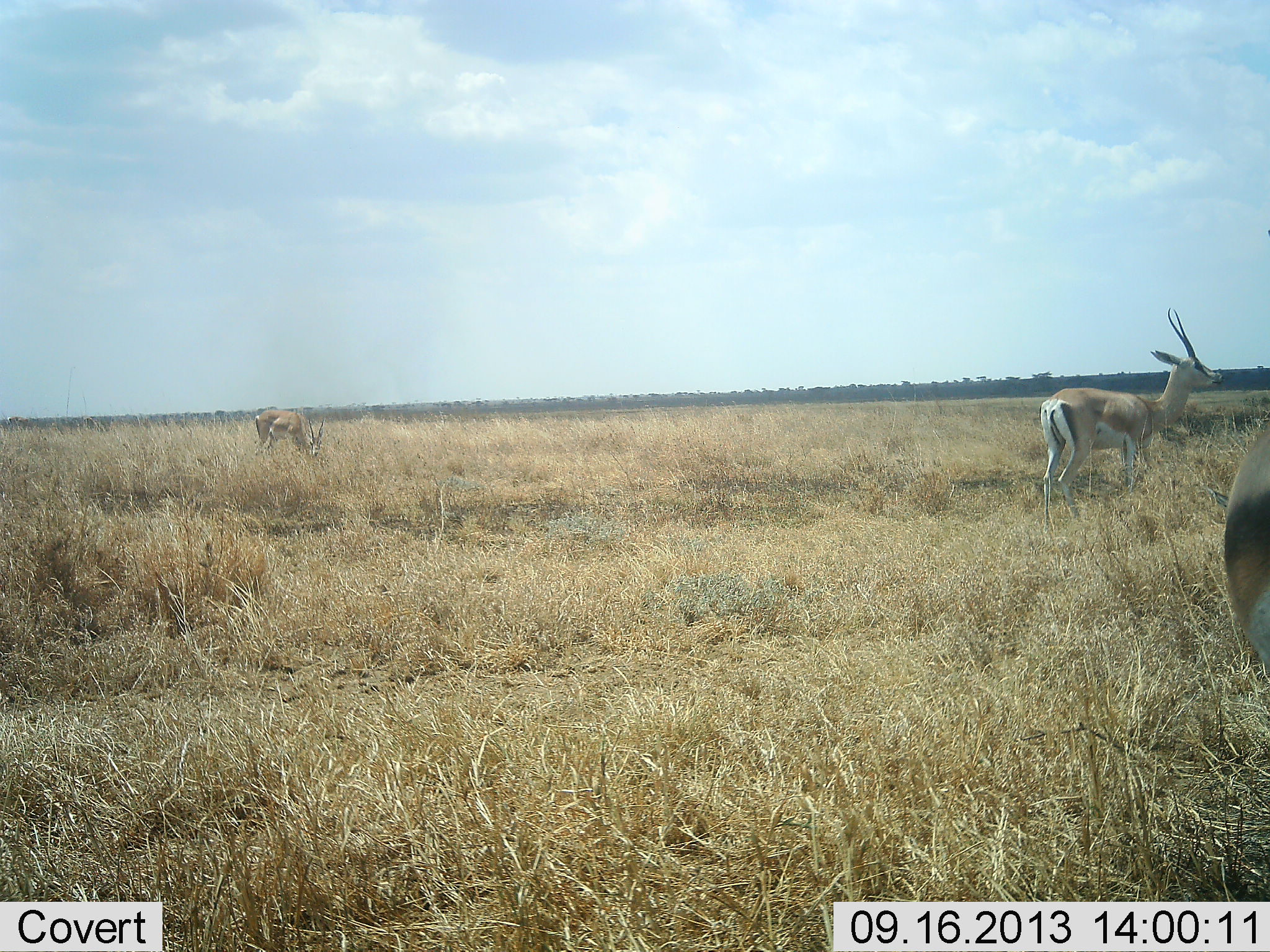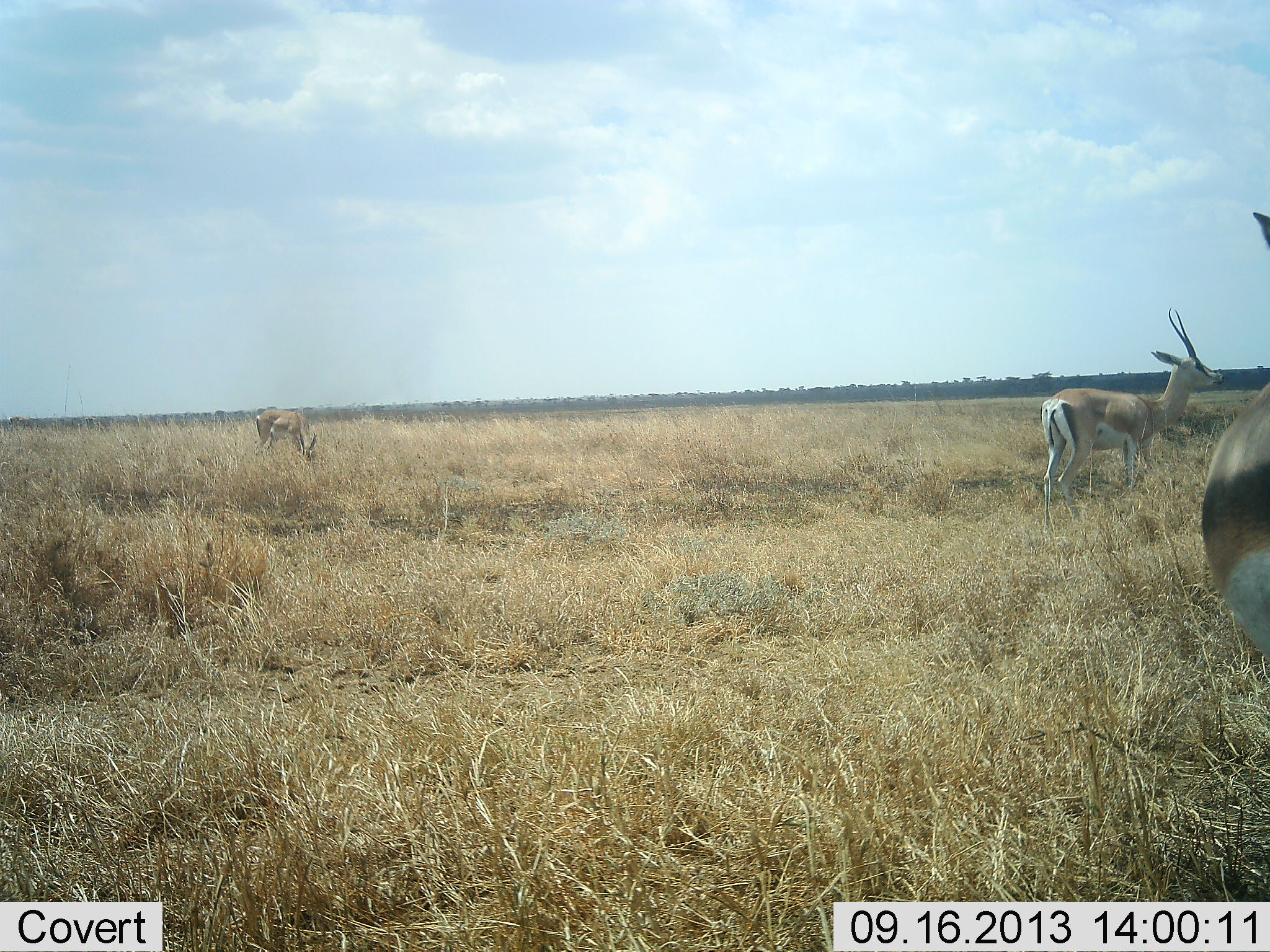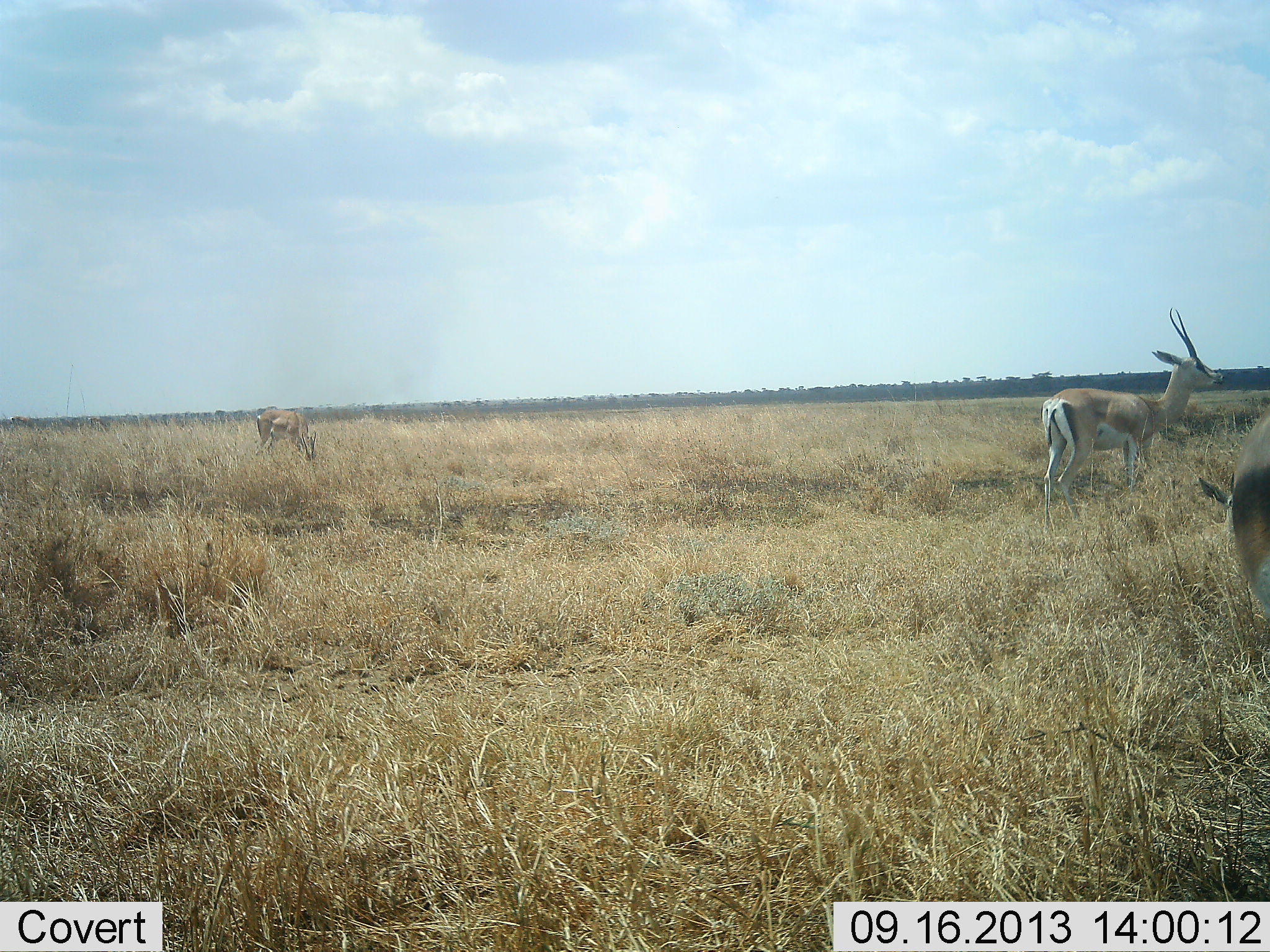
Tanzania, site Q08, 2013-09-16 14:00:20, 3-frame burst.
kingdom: Animalia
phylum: Chordata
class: Mammalia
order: Artiodactyla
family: Bovidae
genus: Nanger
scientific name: Nanger granti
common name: grant's gazelle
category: gazellegrants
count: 3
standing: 89%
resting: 6%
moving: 0%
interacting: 0%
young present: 11%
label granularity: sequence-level